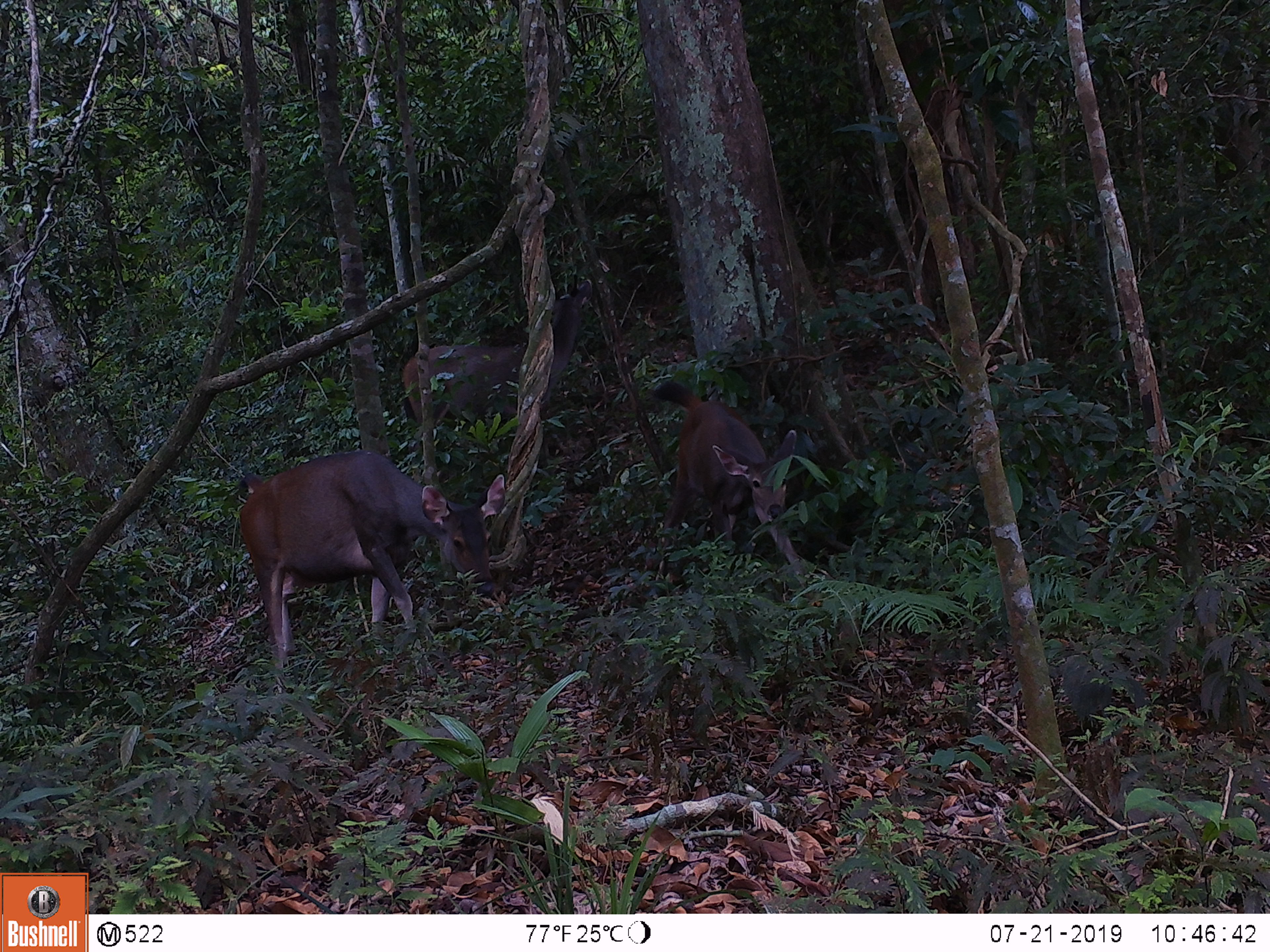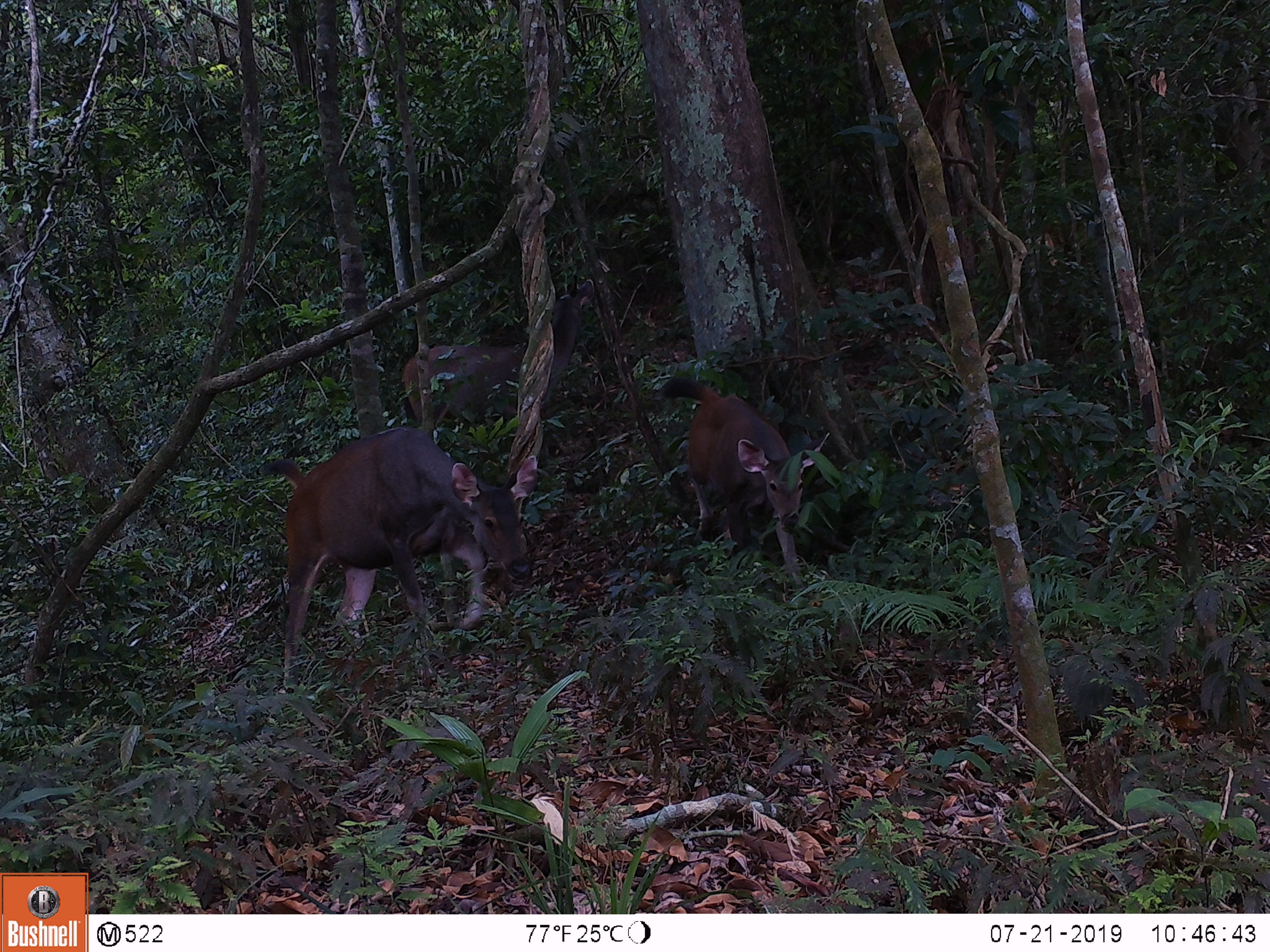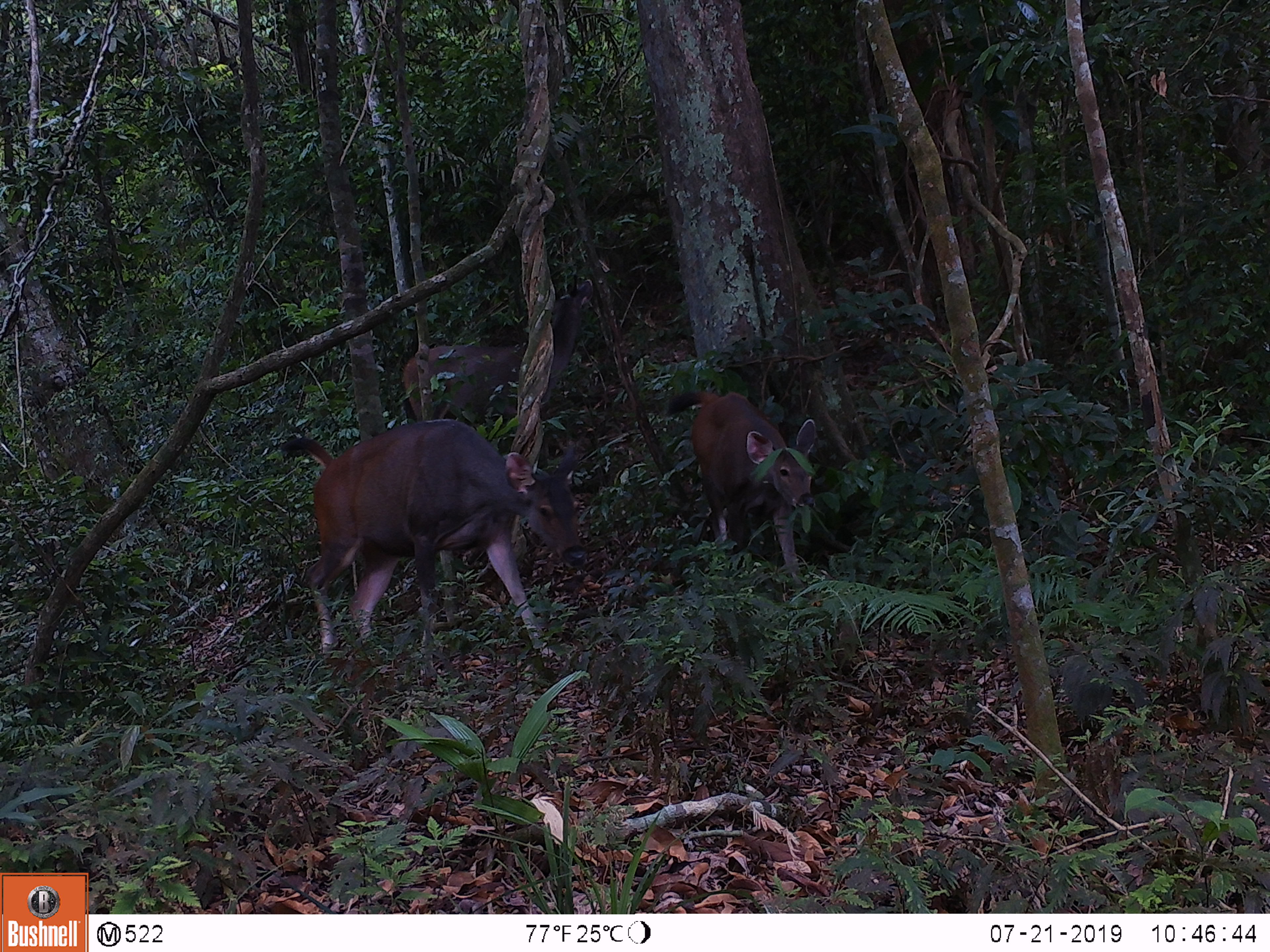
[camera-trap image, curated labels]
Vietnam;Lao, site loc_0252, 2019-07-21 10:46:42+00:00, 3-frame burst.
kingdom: Animalia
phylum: Chordata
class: Mammalia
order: Artiodactyla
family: Cervidae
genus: Rusa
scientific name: Rusa unicolor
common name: sambar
Sambar (Rusa unicolor). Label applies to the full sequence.